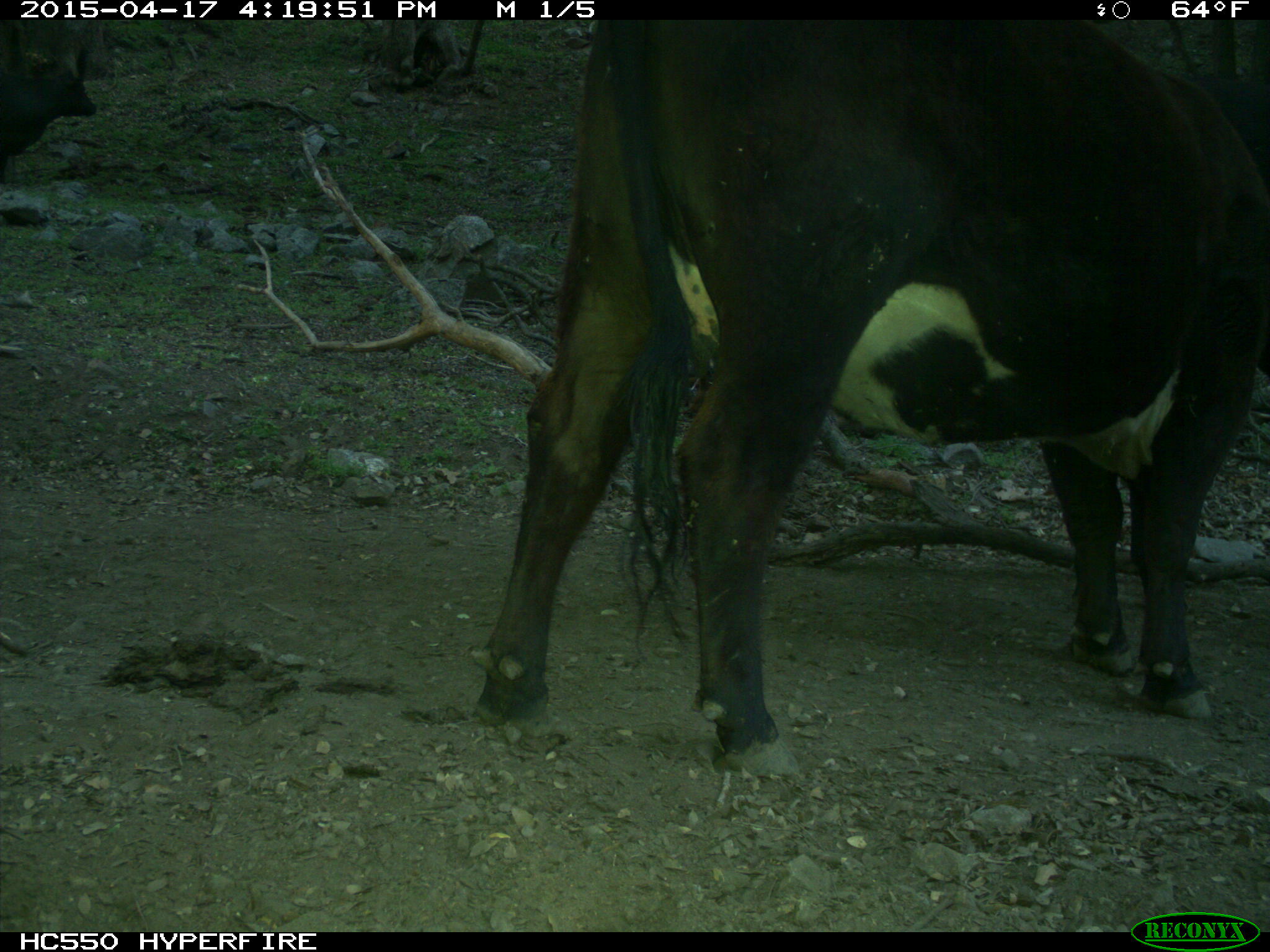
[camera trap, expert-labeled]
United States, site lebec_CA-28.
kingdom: Animalia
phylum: Chordata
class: Mammalia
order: Artiodactyla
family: Bovidae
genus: Bos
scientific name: Bos taurus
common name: domestic cow